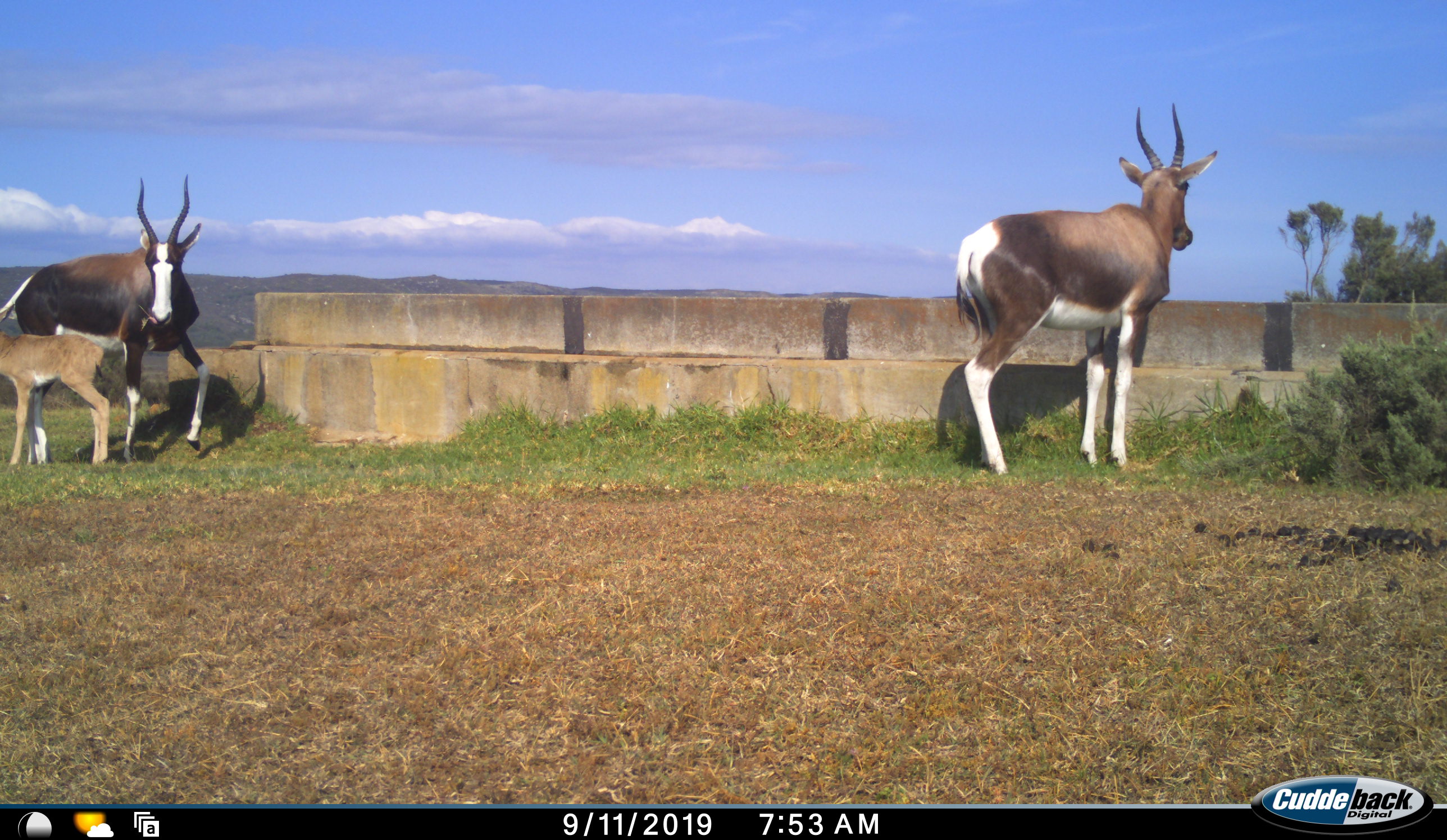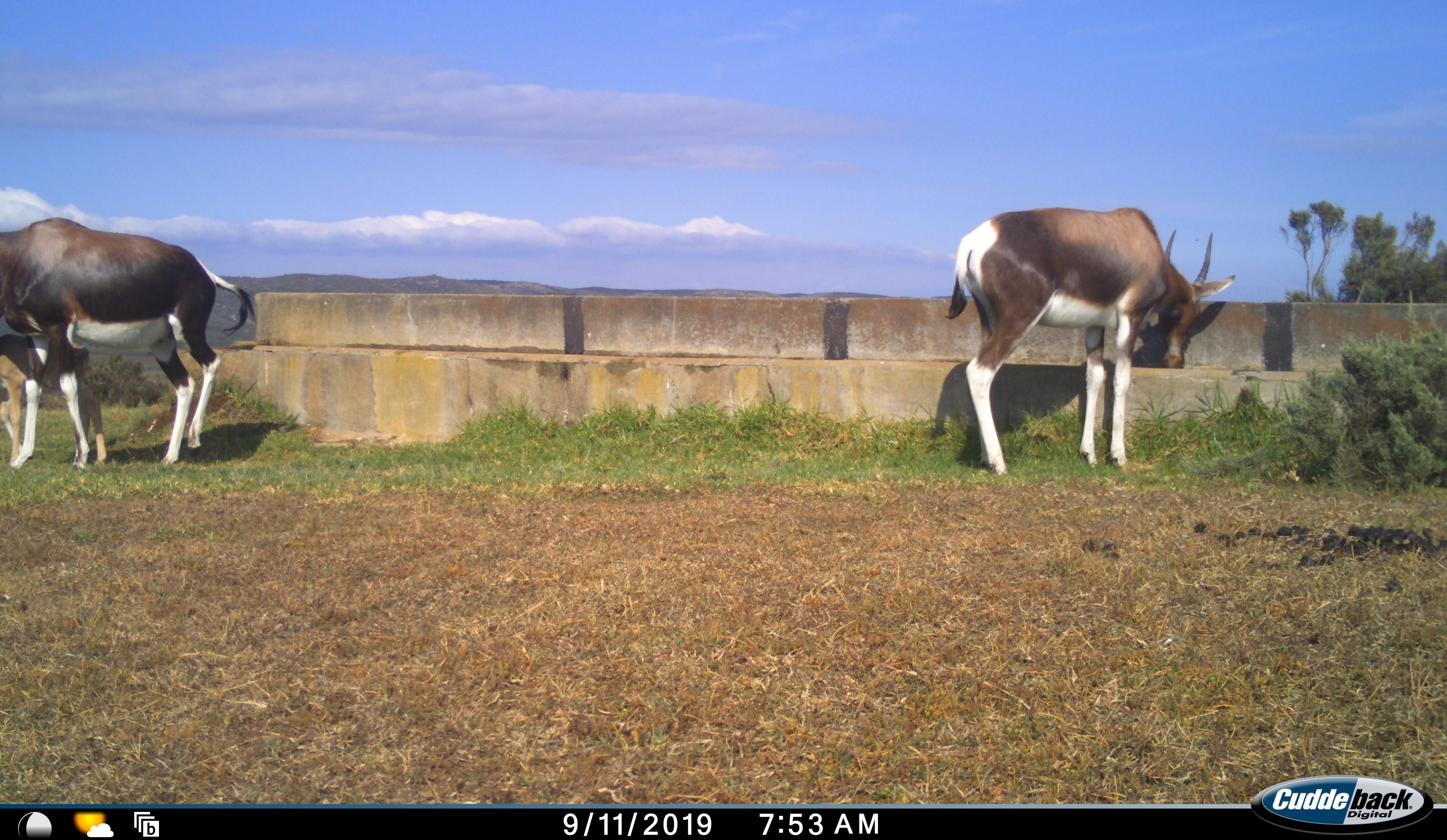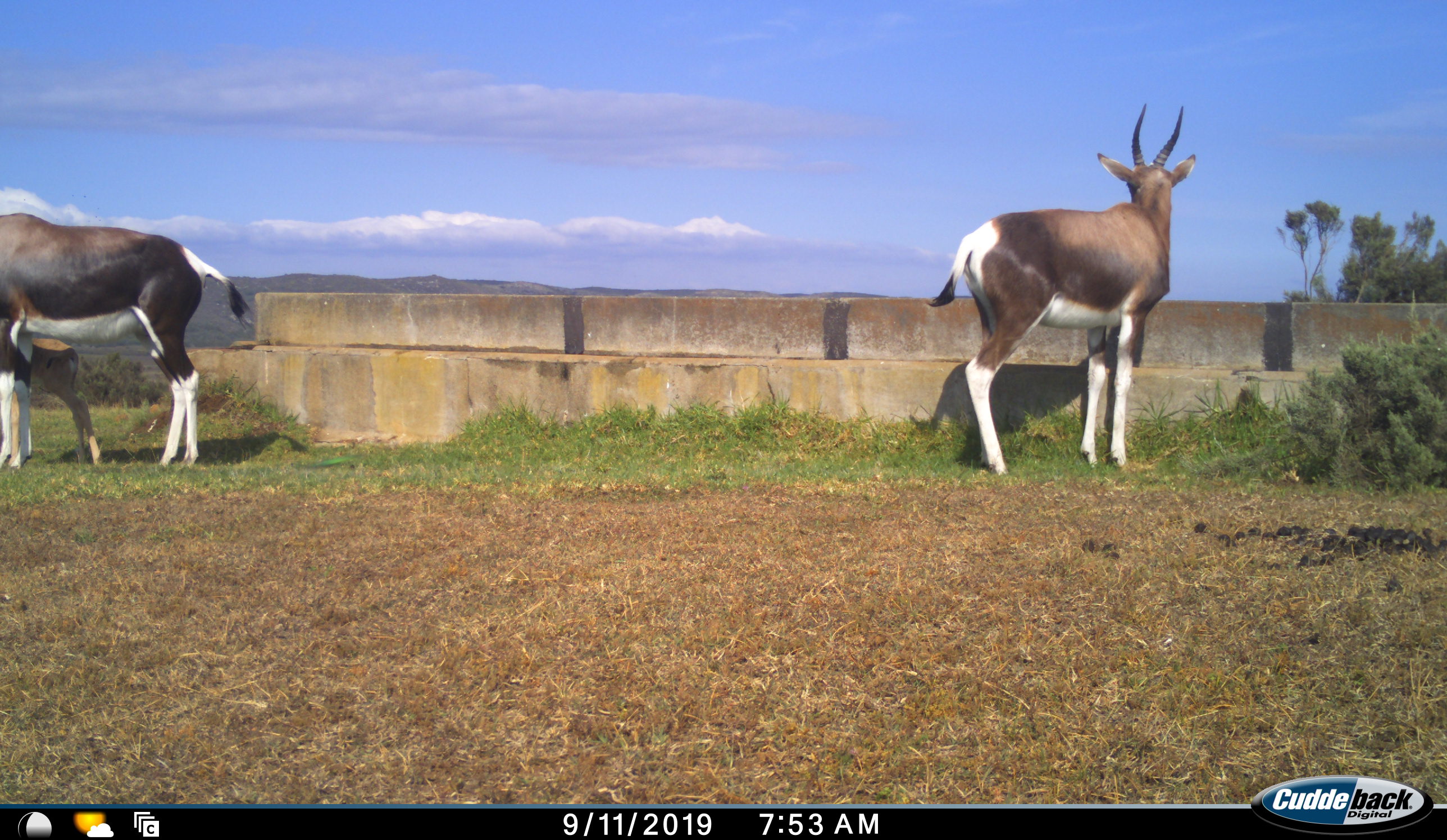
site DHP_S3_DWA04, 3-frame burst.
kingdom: Animalia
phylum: Chordata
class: Mammalia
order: Artiodactyla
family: Bovidae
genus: Damaliscus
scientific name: Damaliscus pygargus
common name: bontebok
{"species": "bontebok (Damaliscus pygargus)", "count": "3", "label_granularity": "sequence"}